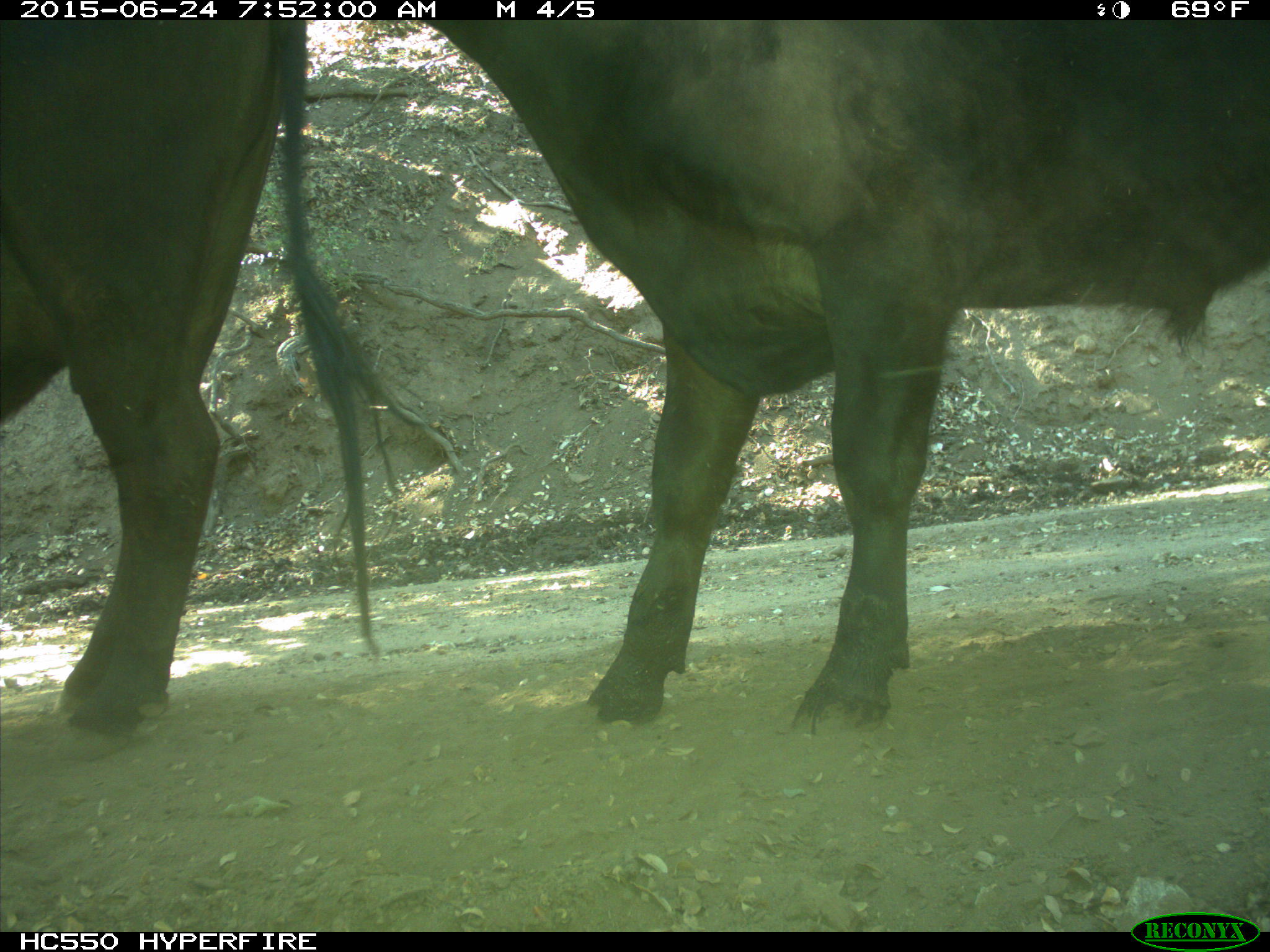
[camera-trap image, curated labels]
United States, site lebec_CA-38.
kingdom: Animalia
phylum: Chordata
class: Mammalia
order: Artiodactyla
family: Bovidae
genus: Bos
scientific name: Bos taurus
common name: domestic cow